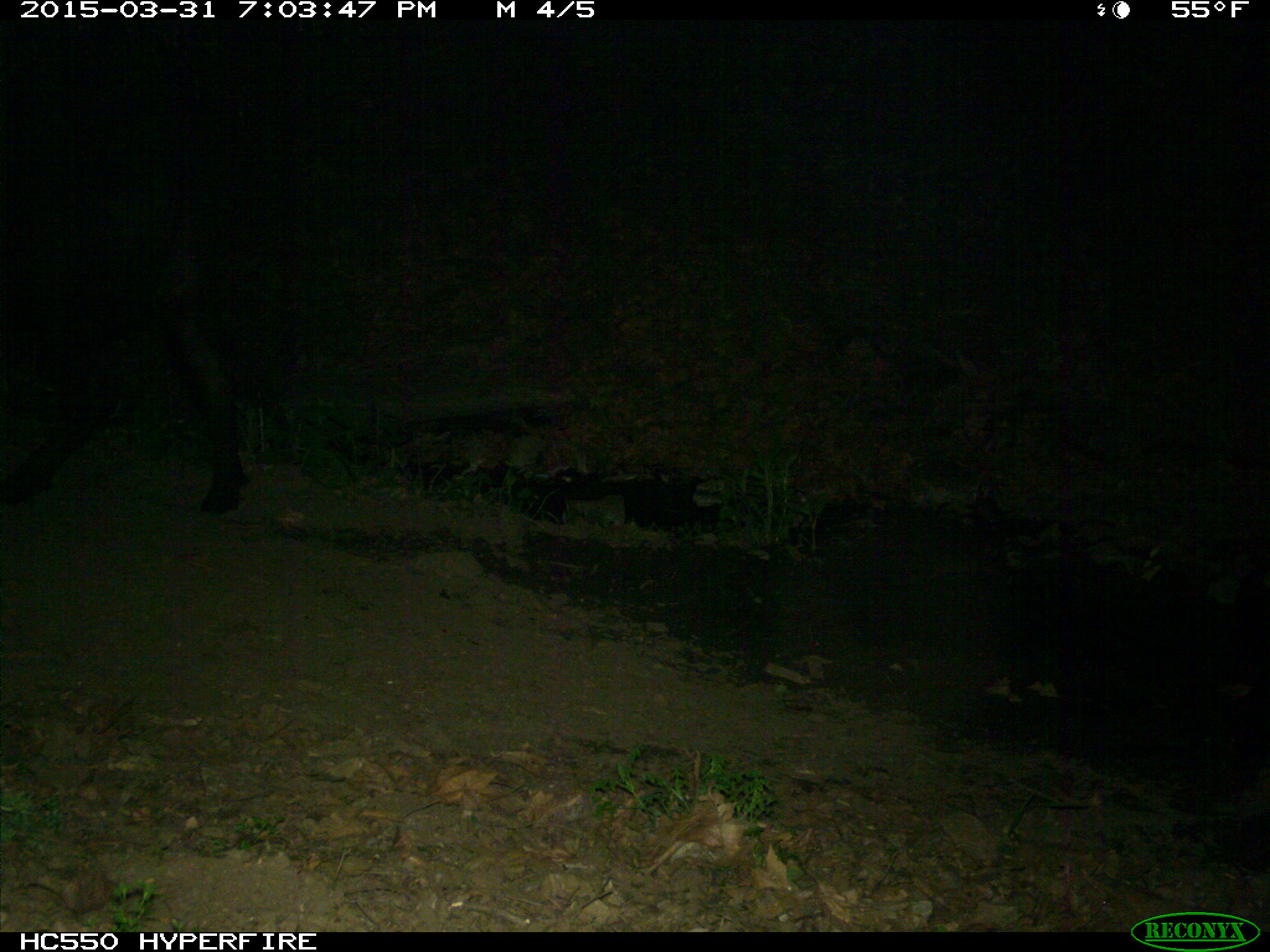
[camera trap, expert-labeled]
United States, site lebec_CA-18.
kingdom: Animalia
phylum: Chordata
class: Mammalia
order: Artiodactyla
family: Bovidae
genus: Bos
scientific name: Bos taurus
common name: domestic cow